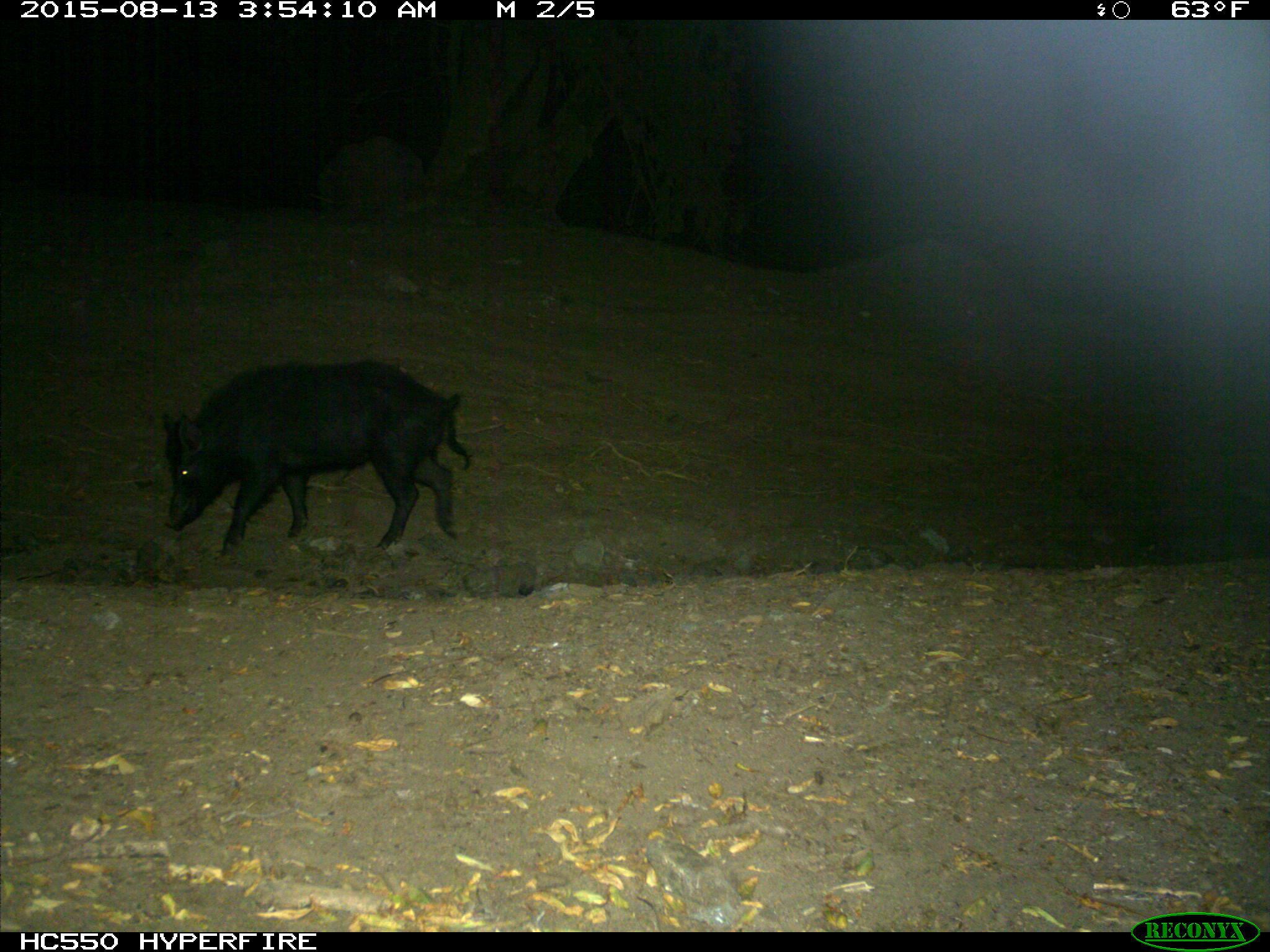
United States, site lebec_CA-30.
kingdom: Animalia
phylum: Chordata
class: Mammalia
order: Artiodactyla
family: Suidae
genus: Sus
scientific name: Sus scrofa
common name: wild boar